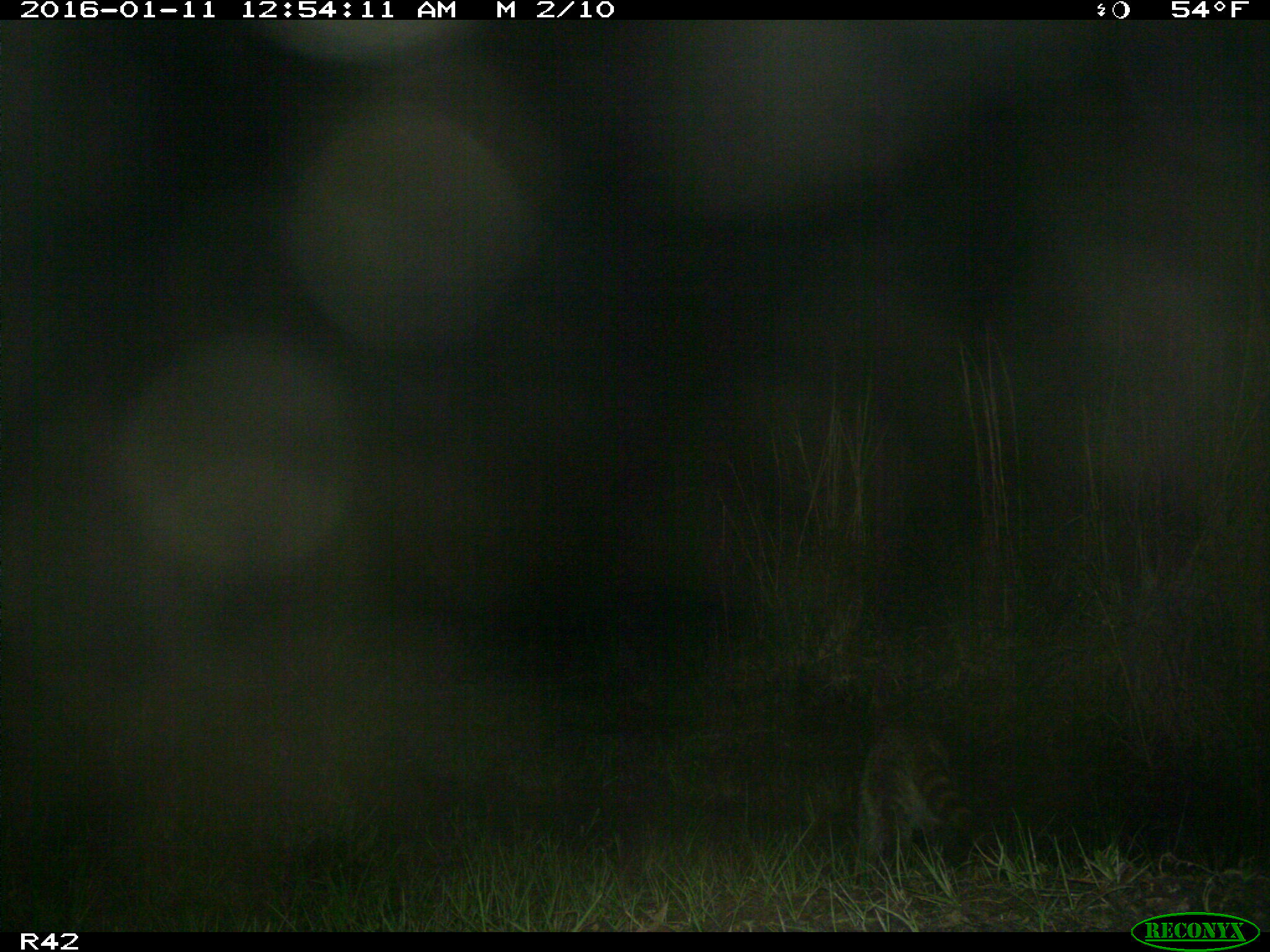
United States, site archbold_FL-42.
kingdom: Animalia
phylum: Chordata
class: Mammalia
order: Carnivora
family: Procyonidae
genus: Procyon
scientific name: Procyon lotor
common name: common raccoon